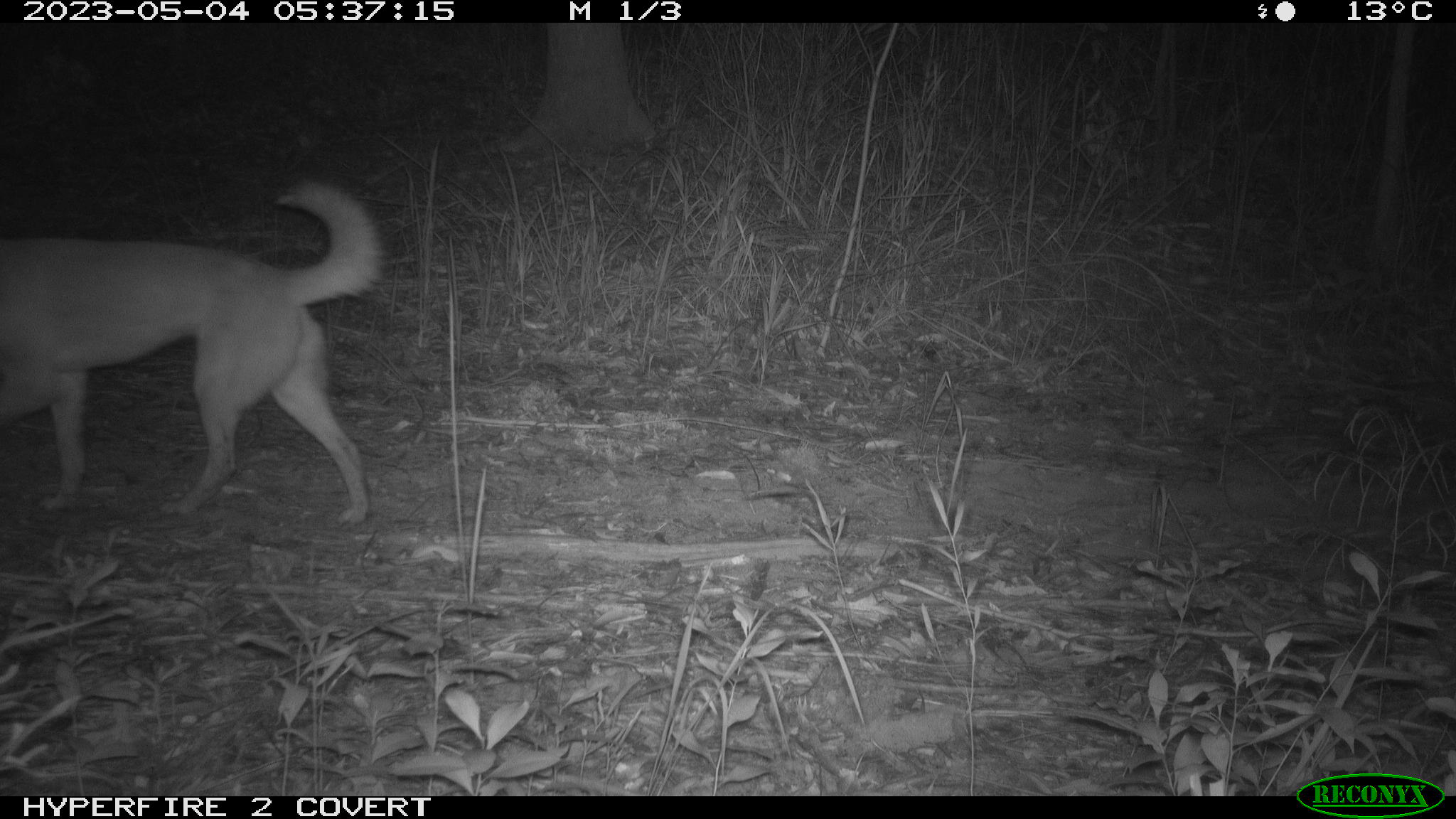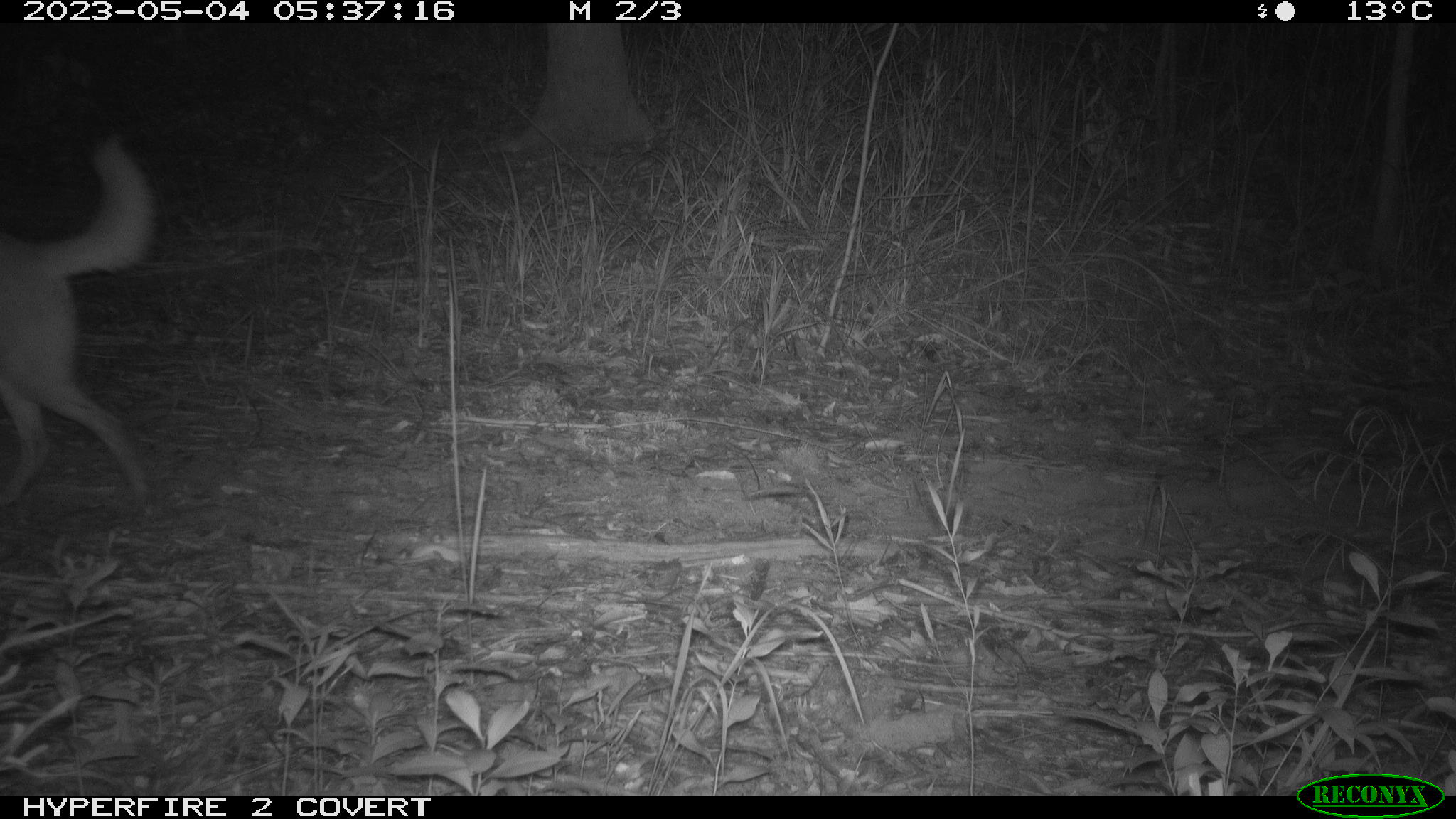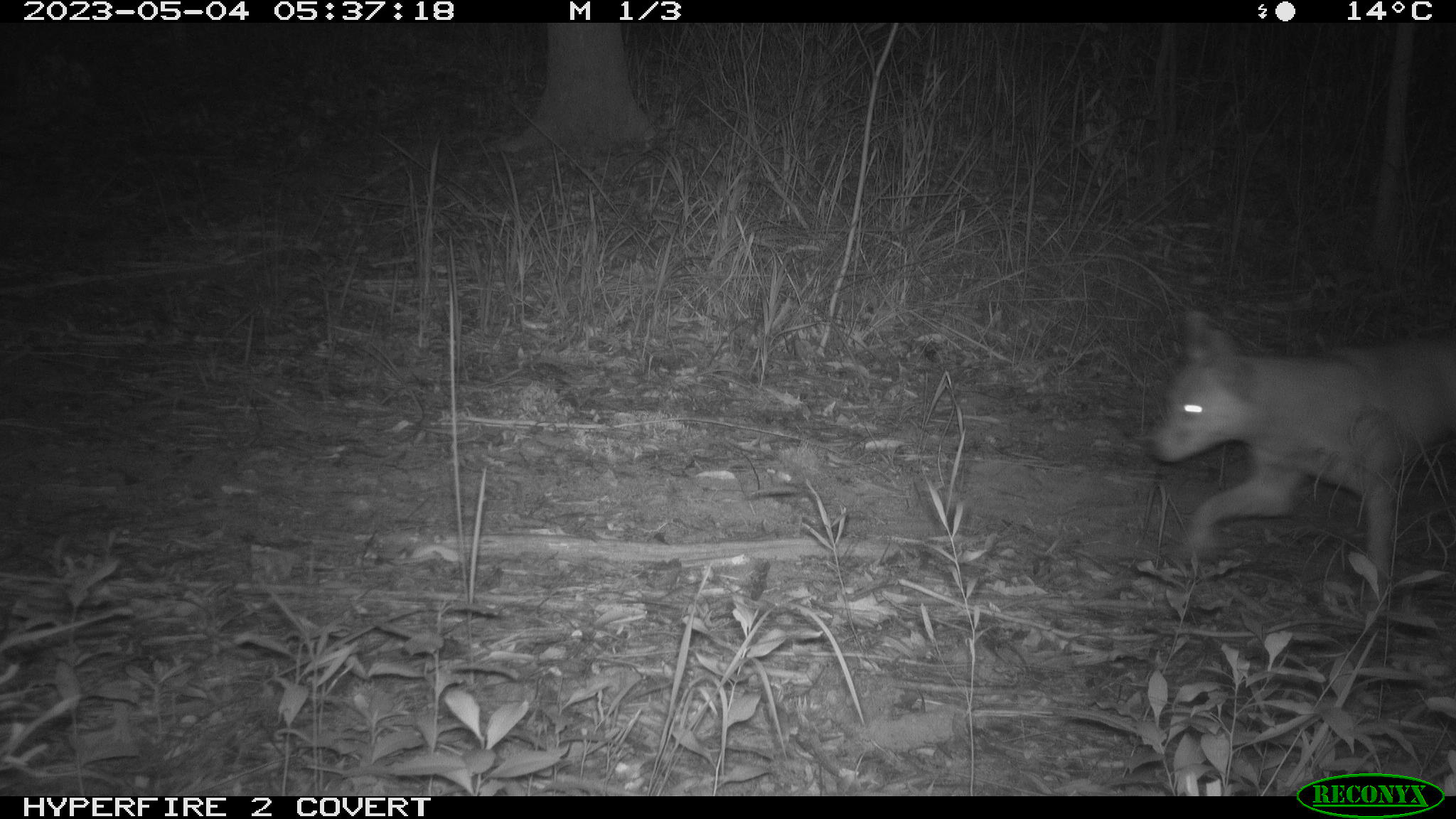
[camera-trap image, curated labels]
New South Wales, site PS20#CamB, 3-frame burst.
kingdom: Animalia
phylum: Chordata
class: Mammalia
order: Carnivora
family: Canidae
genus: Canis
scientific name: Canis familiaris dingo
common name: dingo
Dingo (Canis familiaris dingo).